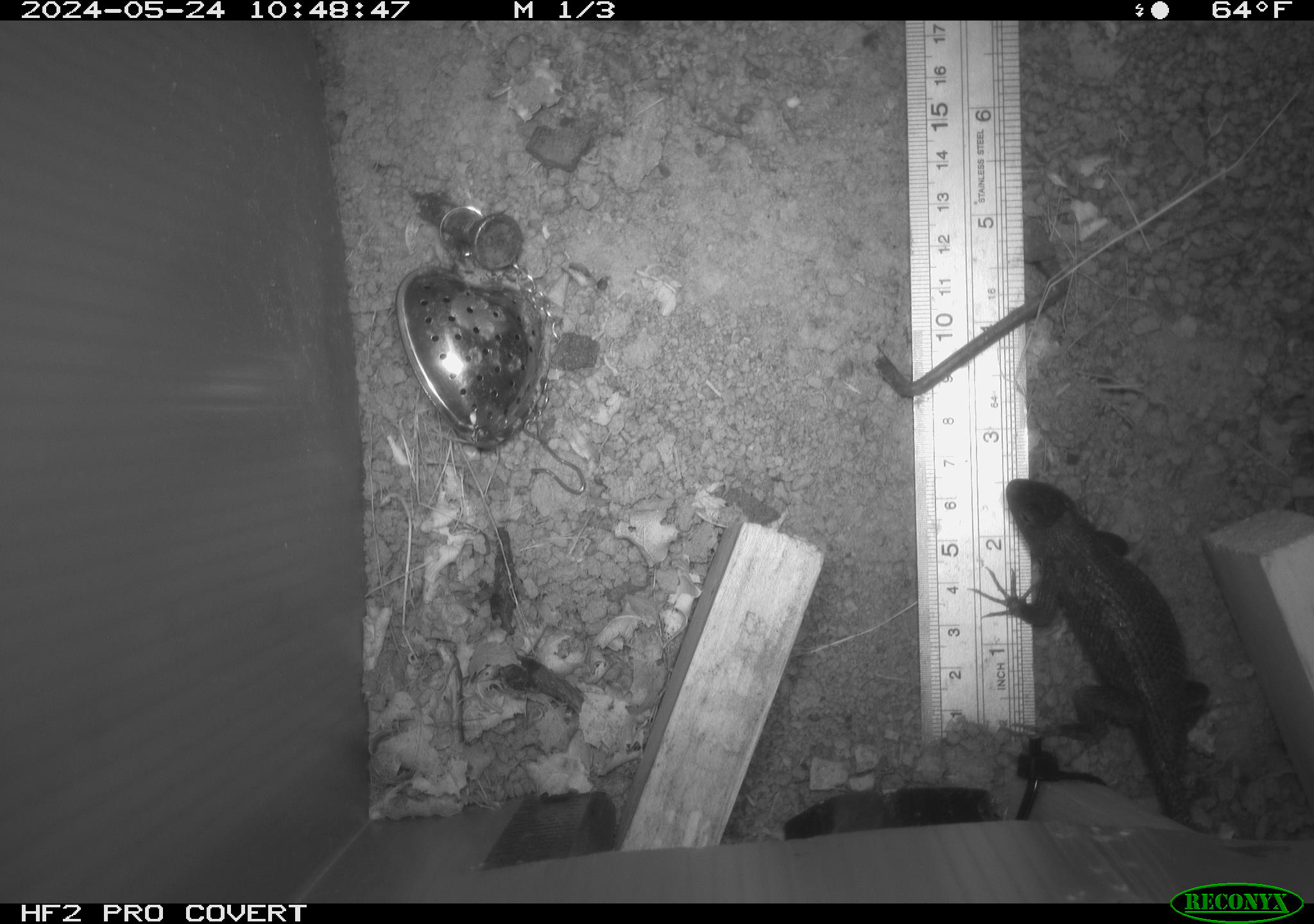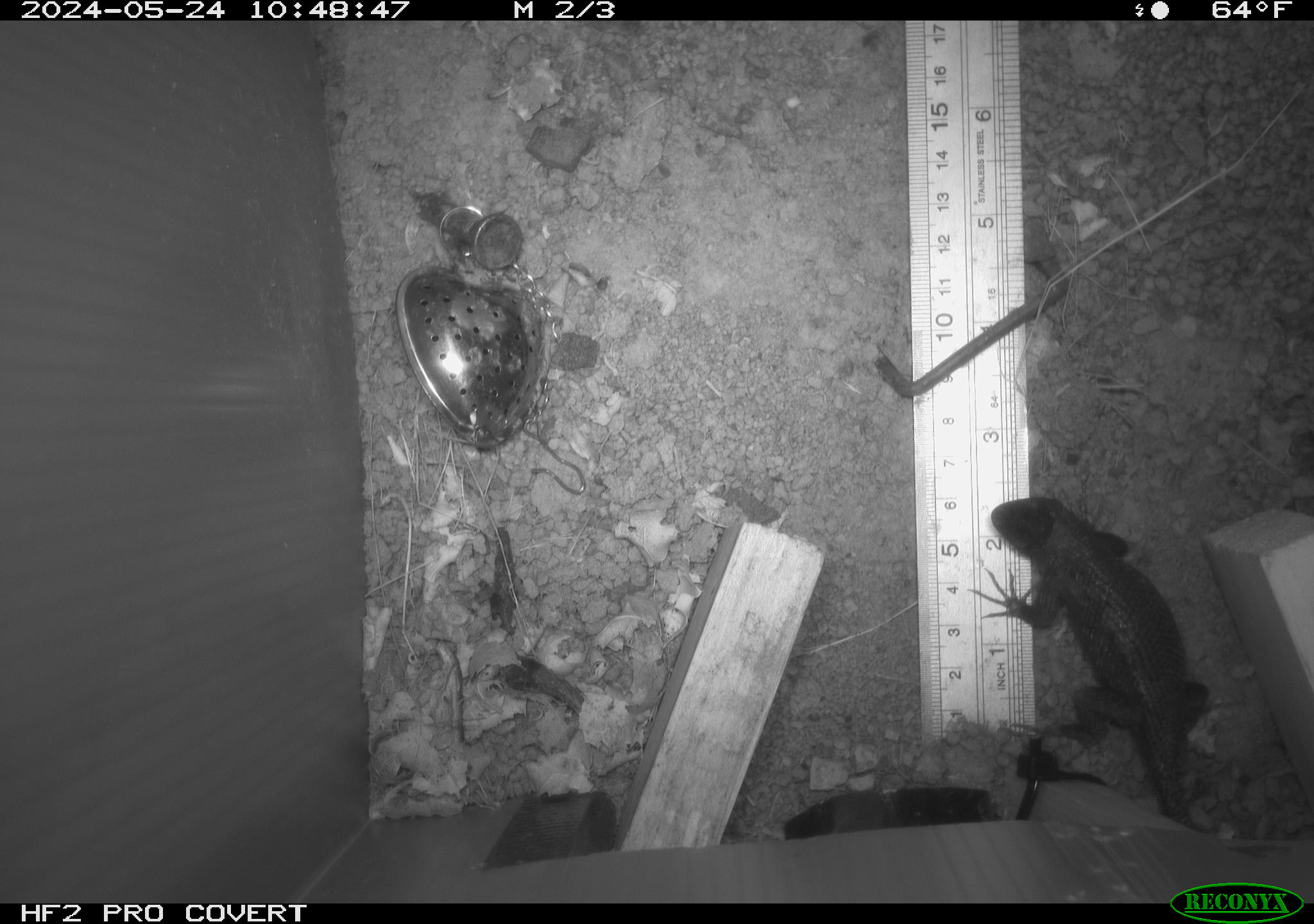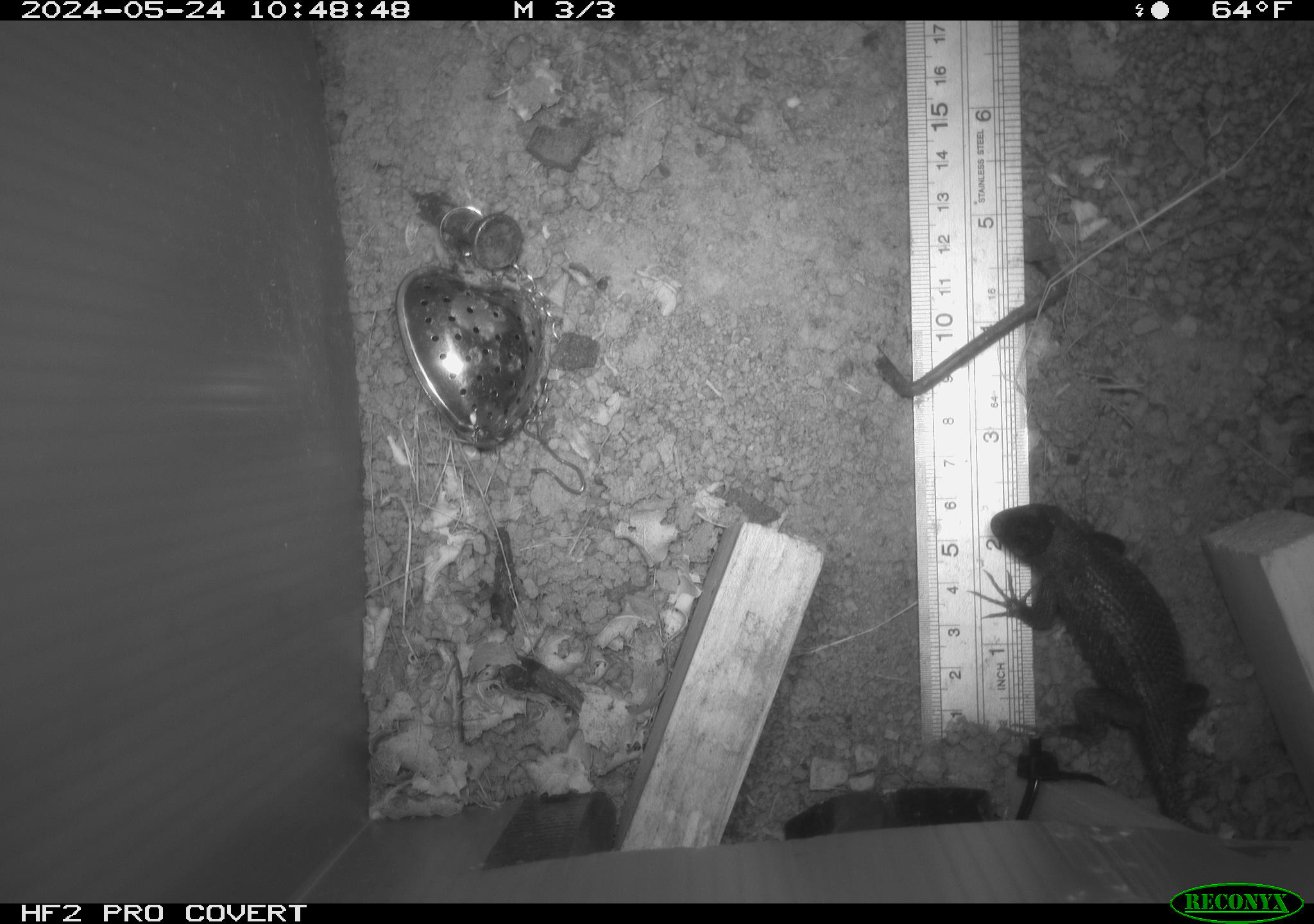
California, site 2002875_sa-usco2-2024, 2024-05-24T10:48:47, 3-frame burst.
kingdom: Animalia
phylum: Chordata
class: Reptilia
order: Squamata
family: Phrynosomatidae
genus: Sceloporus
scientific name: Sceloporus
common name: spiny lizards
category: sceloporus species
Sceloporus species (spiny lizards) (Sceloporus).